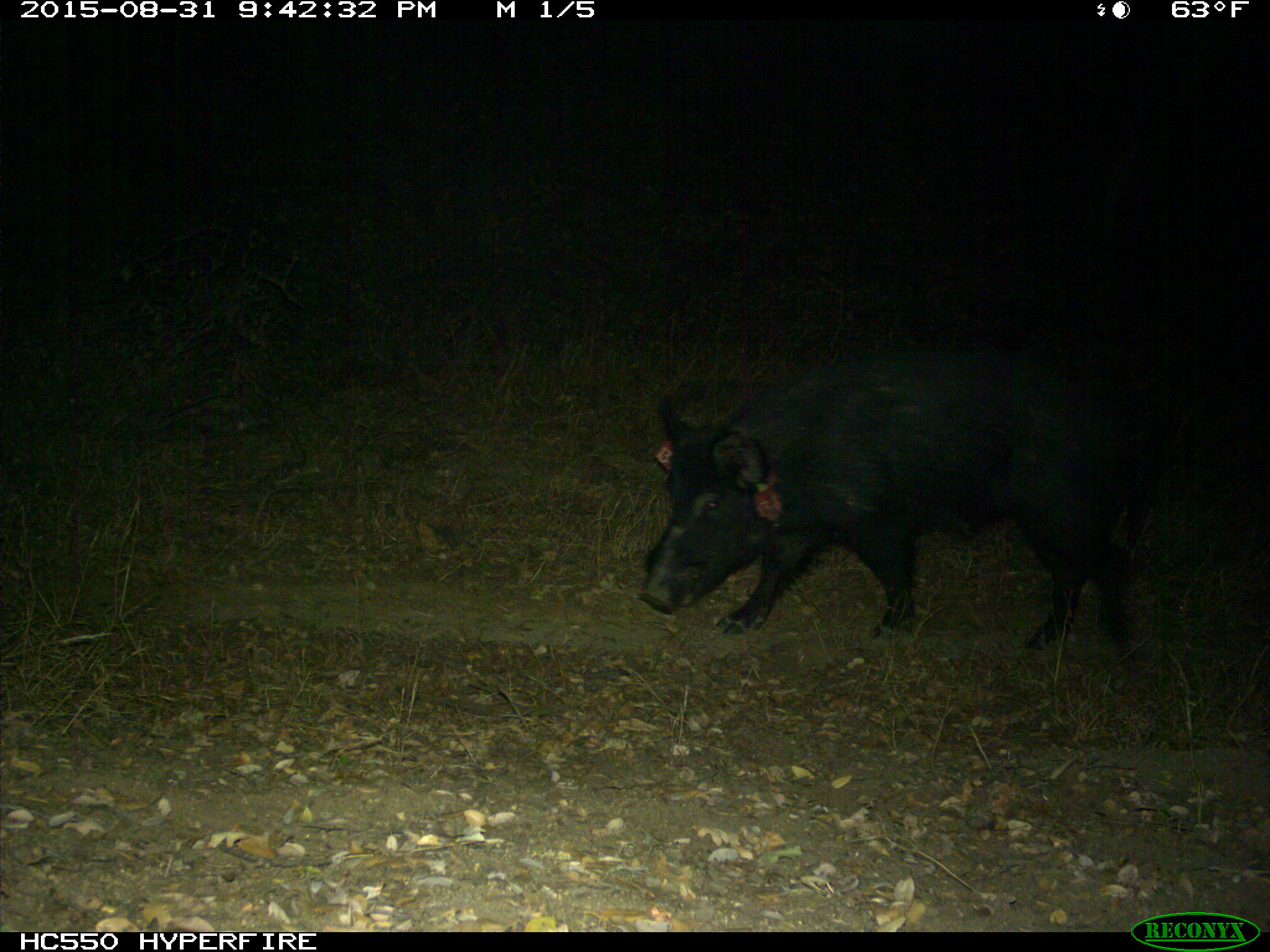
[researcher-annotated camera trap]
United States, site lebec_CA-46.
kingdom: Animalia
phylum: Chordata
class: Mammalia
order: Artiodactyla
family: Suidae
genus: Sus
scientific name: Sus scrofa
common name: wild boar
Sus scrofa (wild boar).